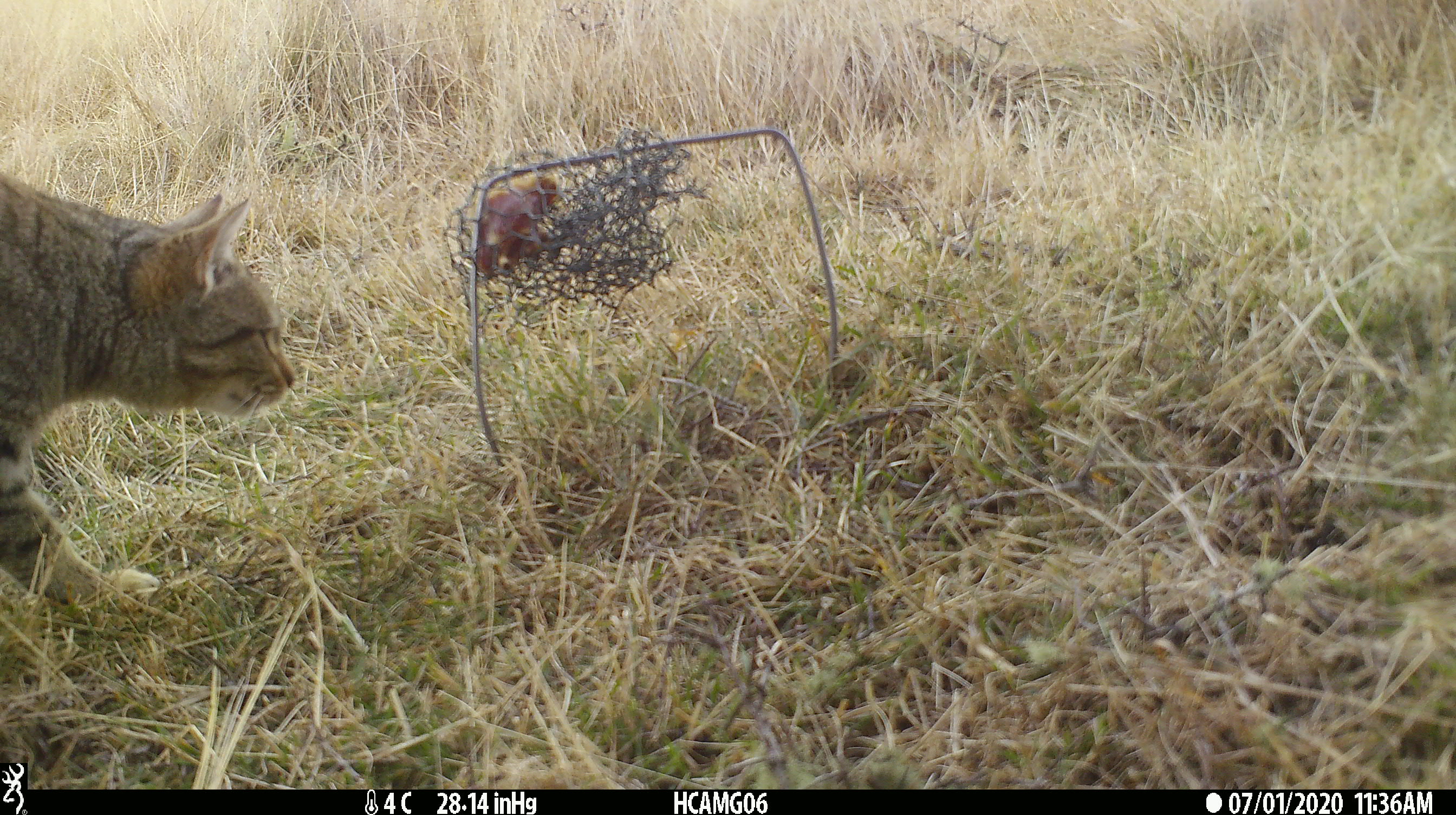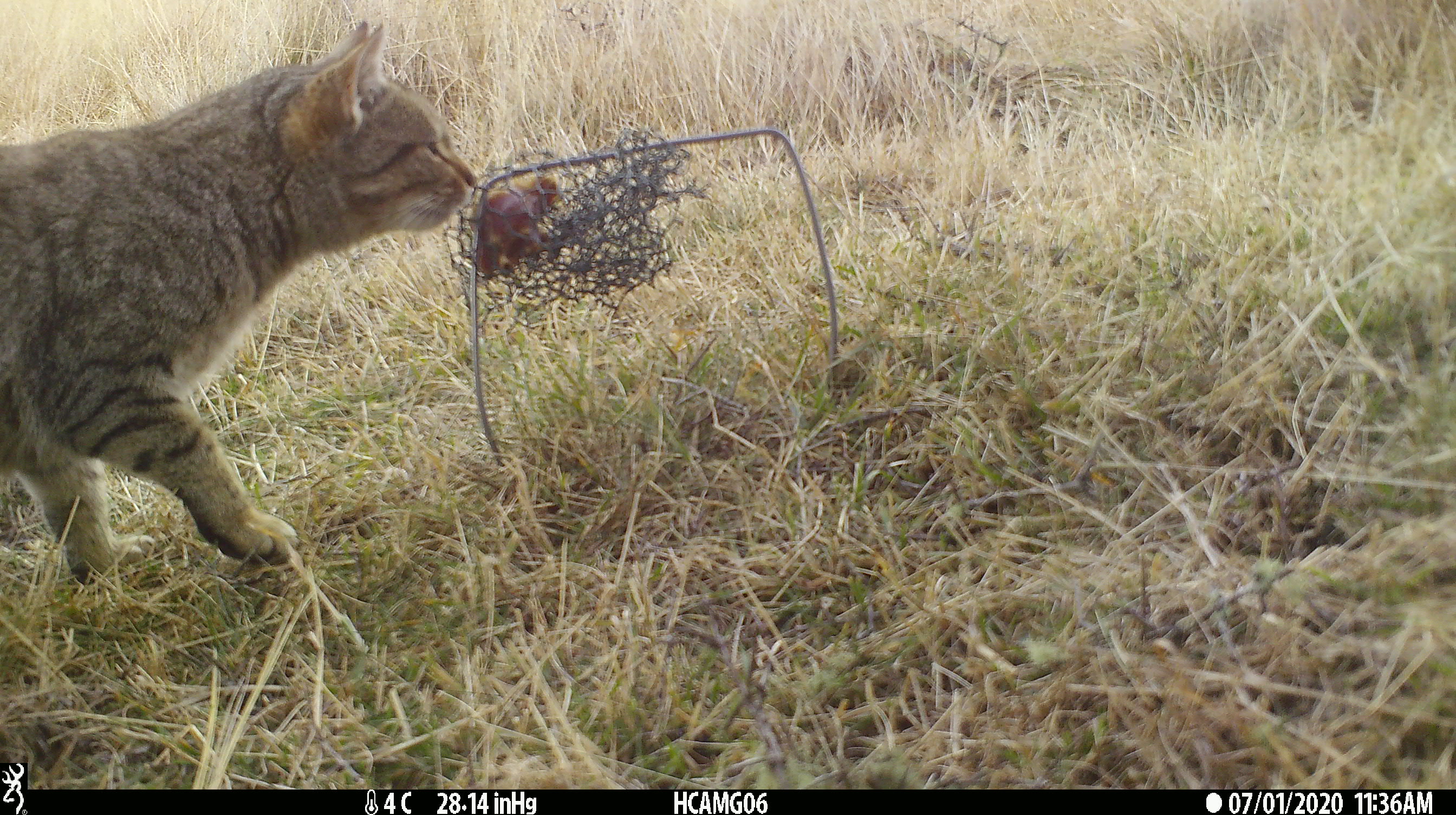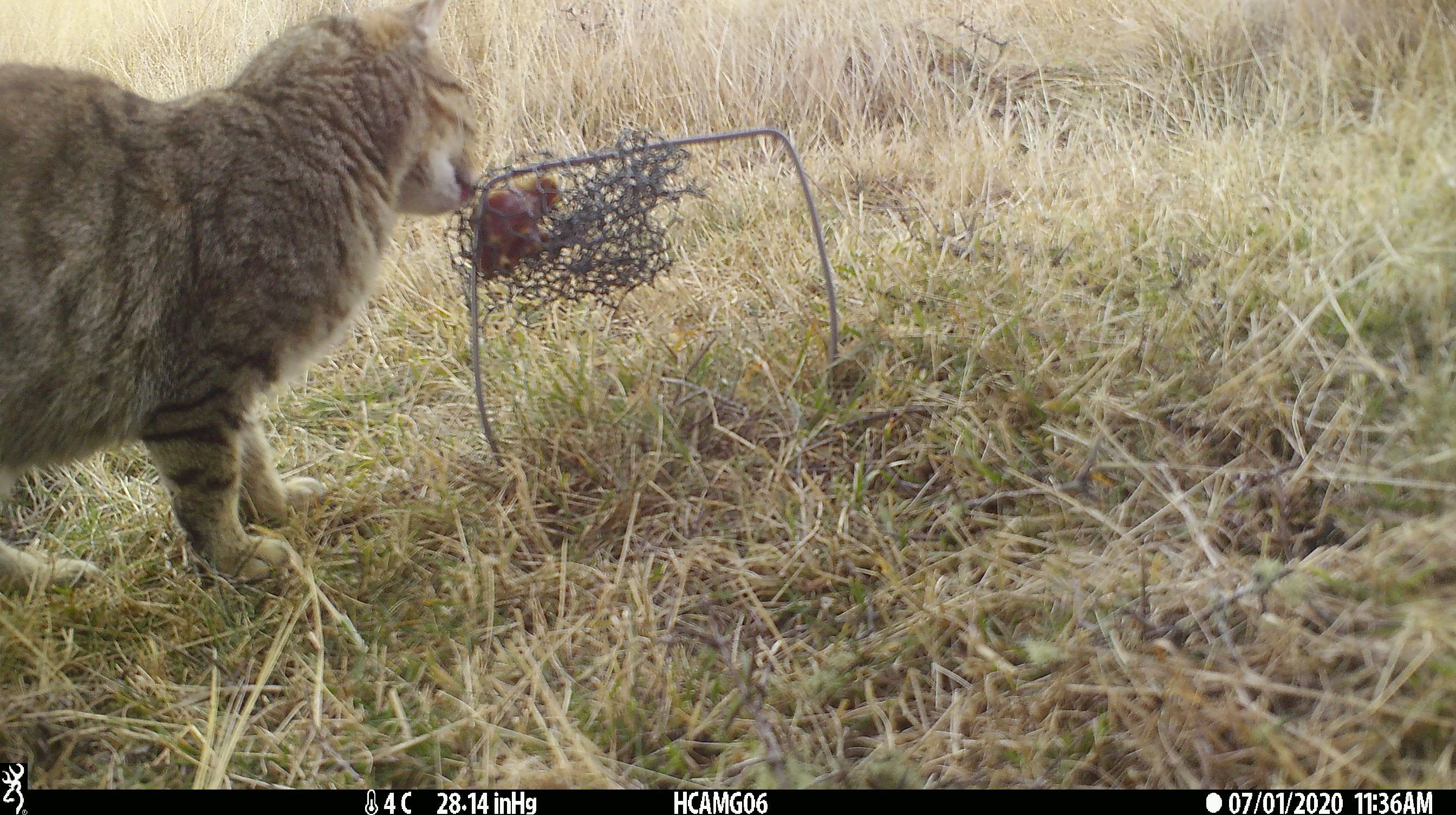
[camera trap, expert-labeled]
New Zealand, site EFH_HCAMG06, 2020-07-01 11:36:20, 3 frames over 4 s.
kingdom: Animalia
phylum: Chordata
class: Mammalia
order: Carnivora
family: Felidae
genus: Felis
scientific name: Felis catus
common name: domestic cat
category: cat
Cat (domestic cat) (Felis catus).